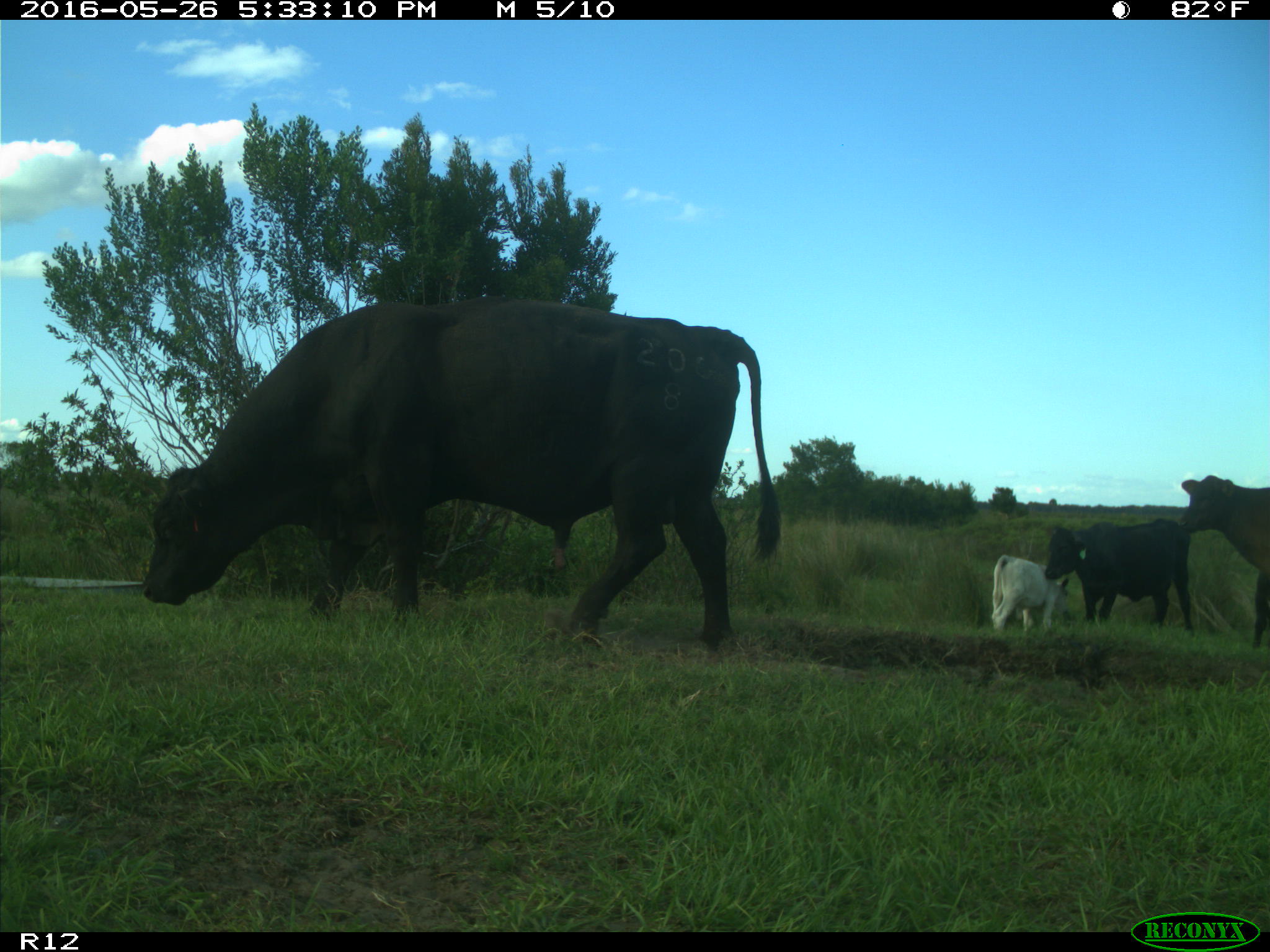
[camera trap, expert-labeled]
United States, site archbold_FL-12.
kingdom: Animalia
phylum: Chordata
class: Mammalia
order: Artiodactyla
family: Bovidae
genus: Bos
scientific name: Bos taurus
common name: domestic cow